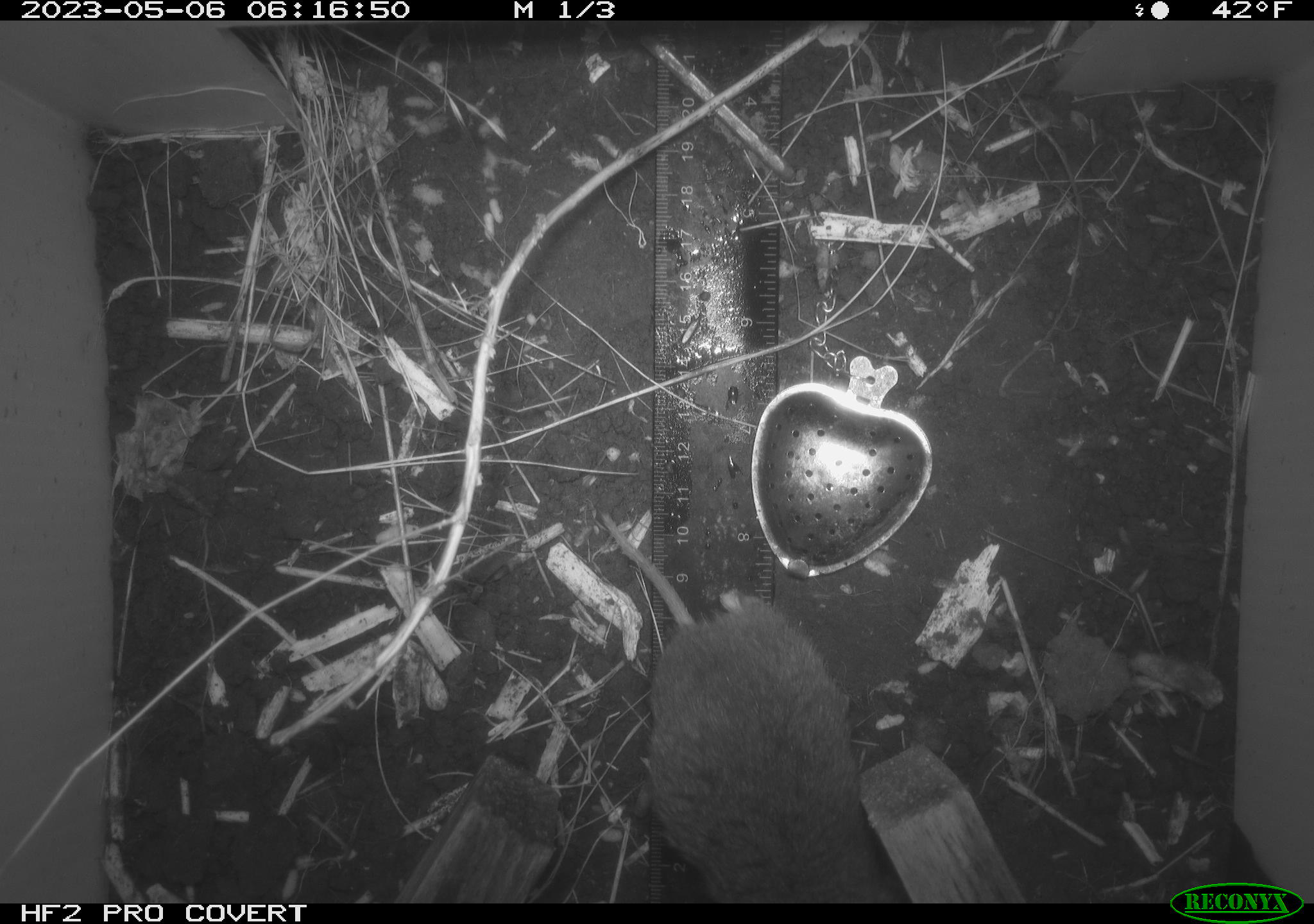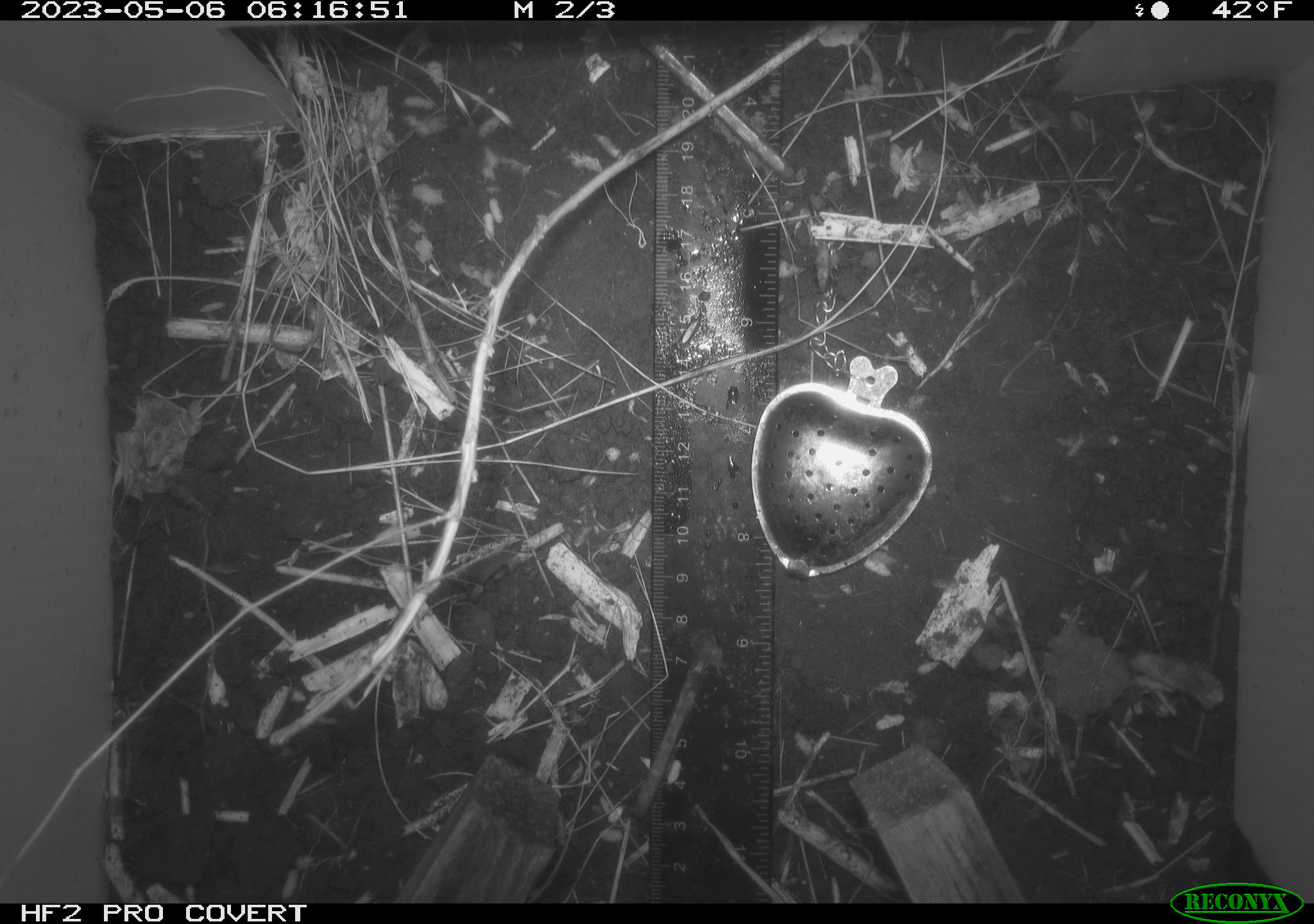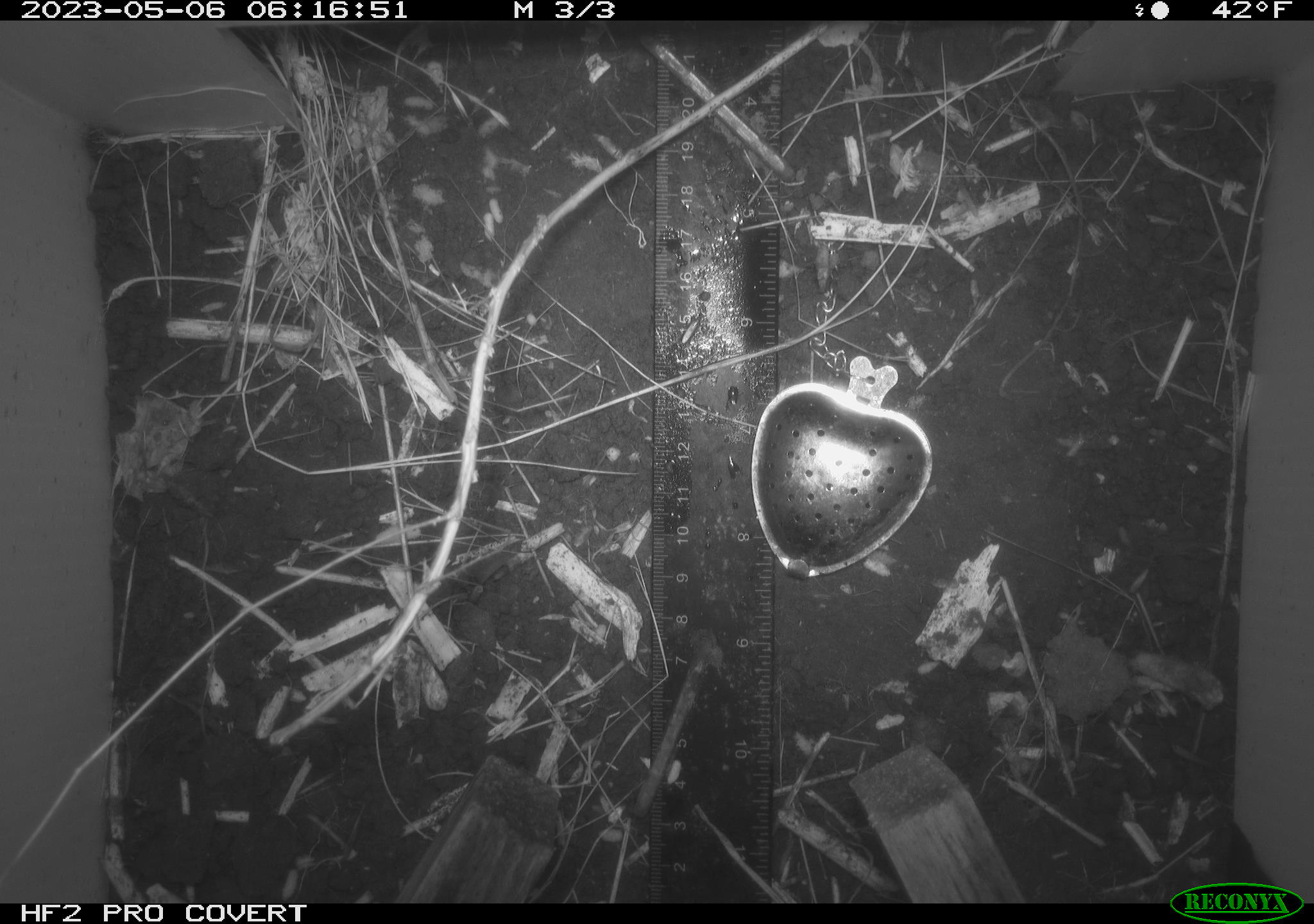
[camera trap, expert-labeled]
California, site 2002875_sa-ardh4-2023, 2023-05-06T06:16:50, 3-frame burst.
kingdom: Animalia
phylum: Chordata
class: Mammalia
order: Rodentia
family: Cricetidae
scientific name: Arvicolinae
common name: voles, lemmings, and muskrats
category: arvicolinae subfamily